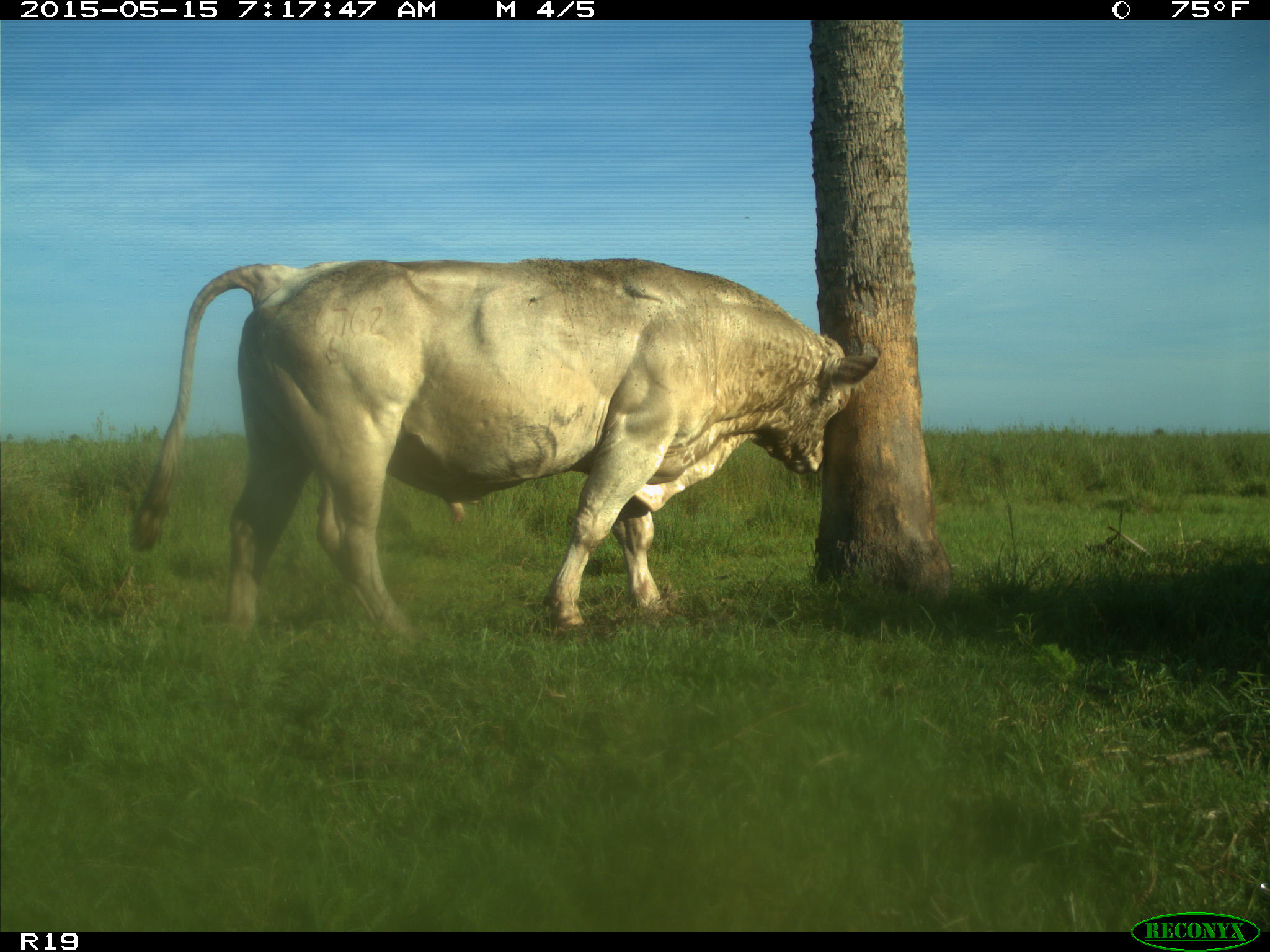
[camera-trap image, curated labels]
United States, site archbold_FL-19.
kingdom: Animalia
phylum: Chordata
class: Mammalia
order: Artiodactyla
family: Bovidae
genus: Bos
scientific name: Bos taurus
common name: domestic cow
Bos taurus (domestic cow).